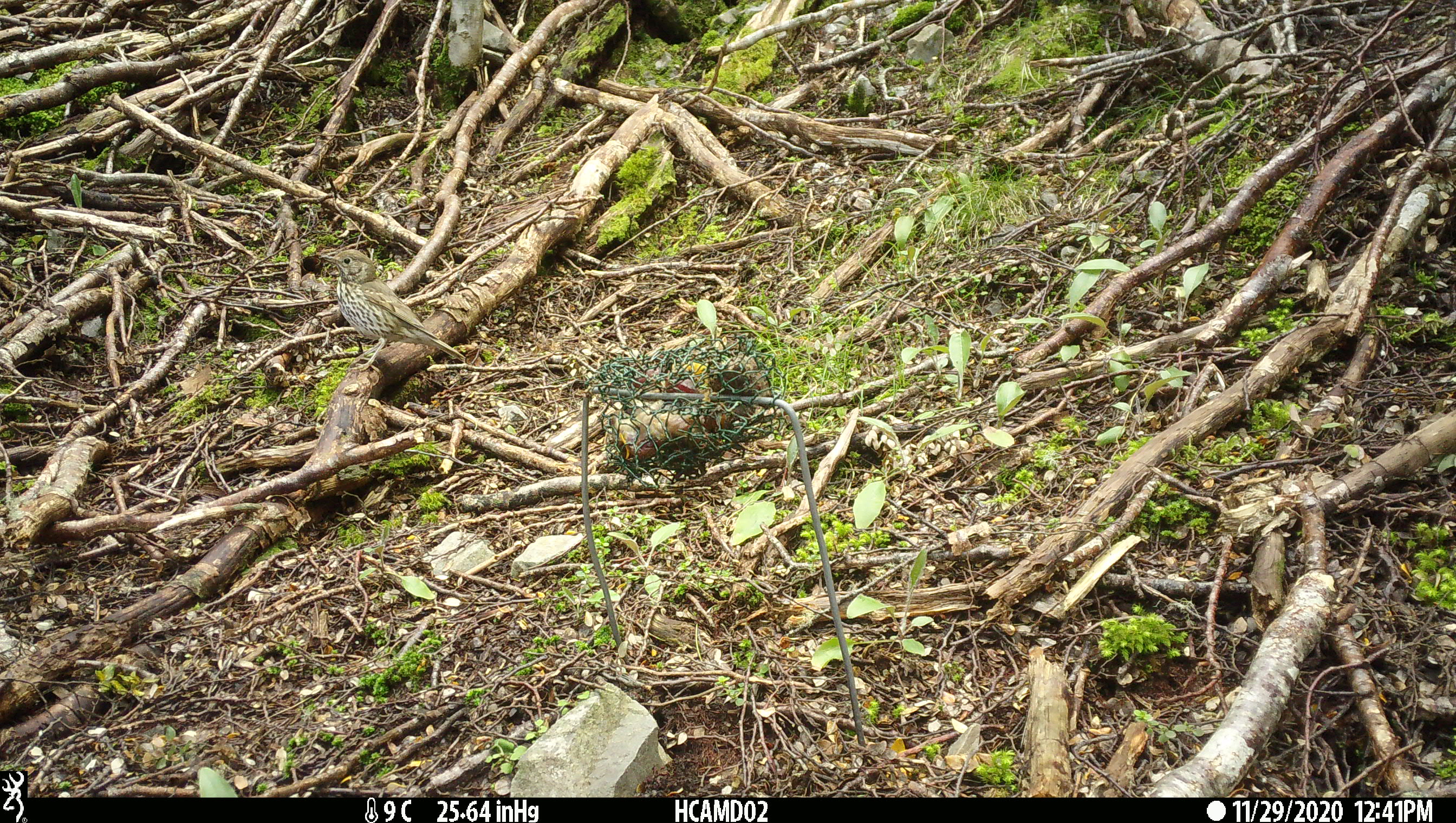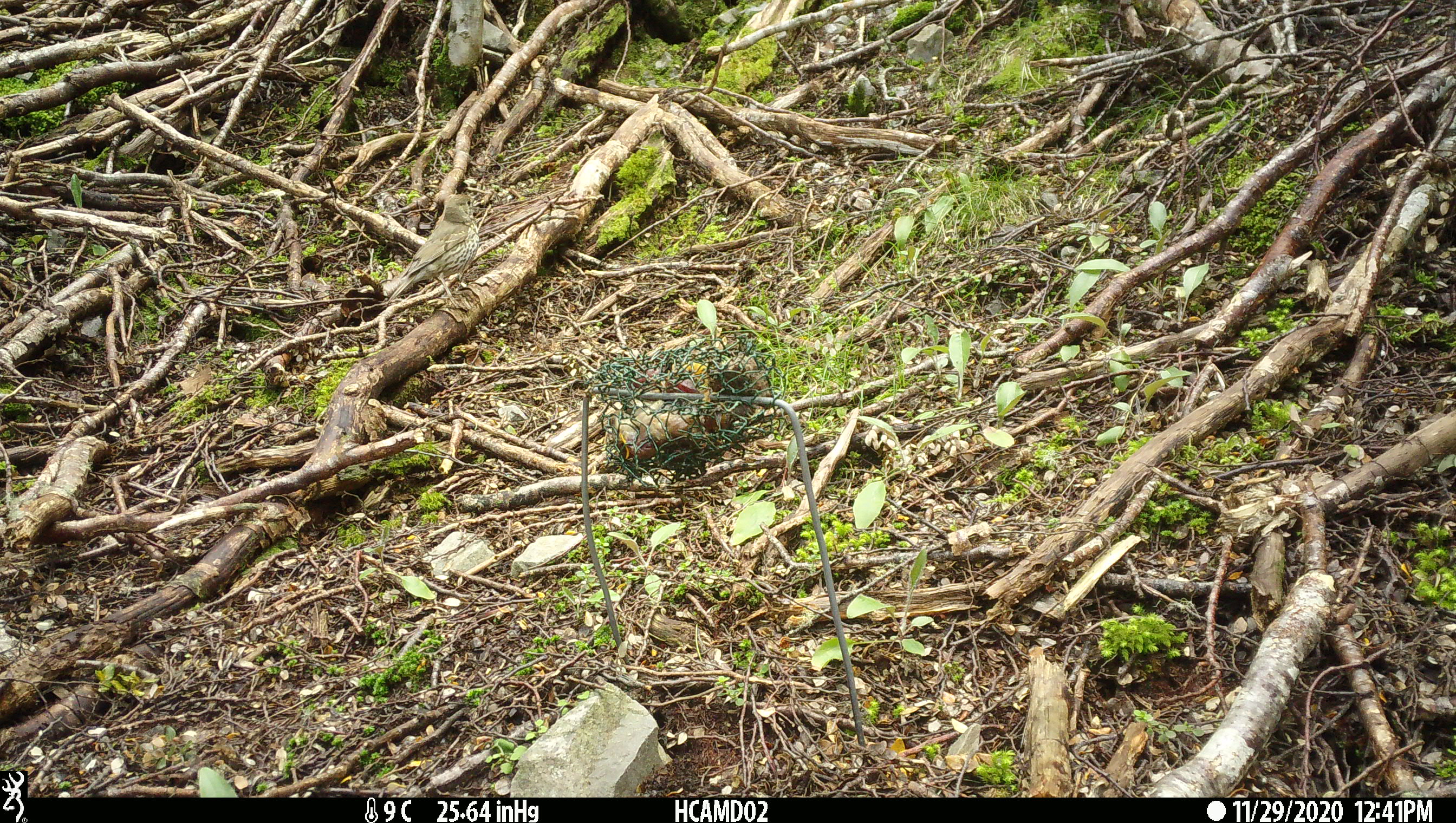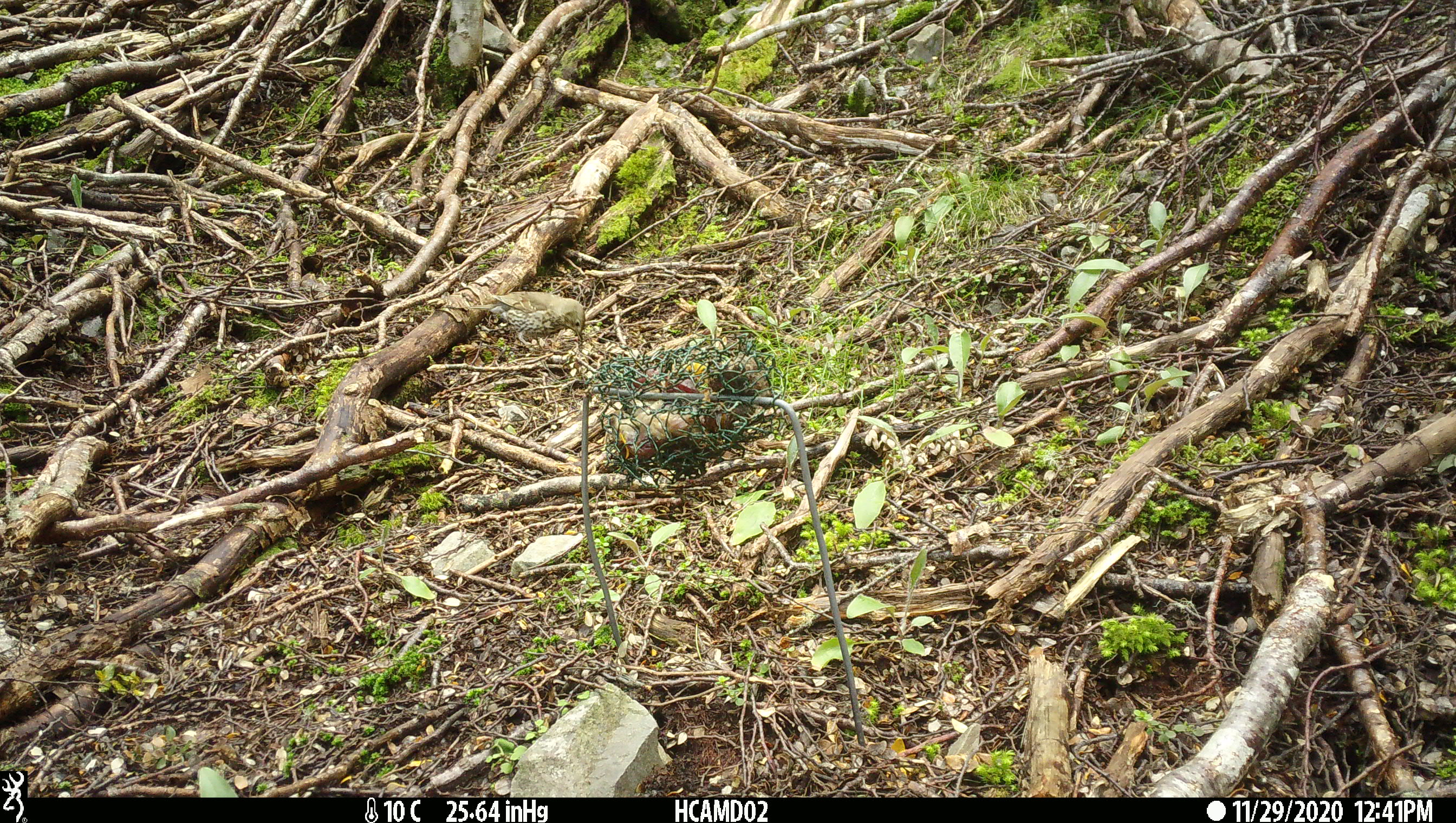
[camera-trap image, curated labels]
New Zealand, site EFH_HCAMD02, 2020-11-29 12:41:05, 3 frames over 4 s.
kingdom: Animalia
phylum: Chordata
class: Aves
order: Passeriformes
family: Turdidae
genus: Turdus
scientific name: Turdus philomelos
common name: song thrush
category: thrush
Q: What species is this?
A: Thrush (song thrush) (Turdus philomelos).